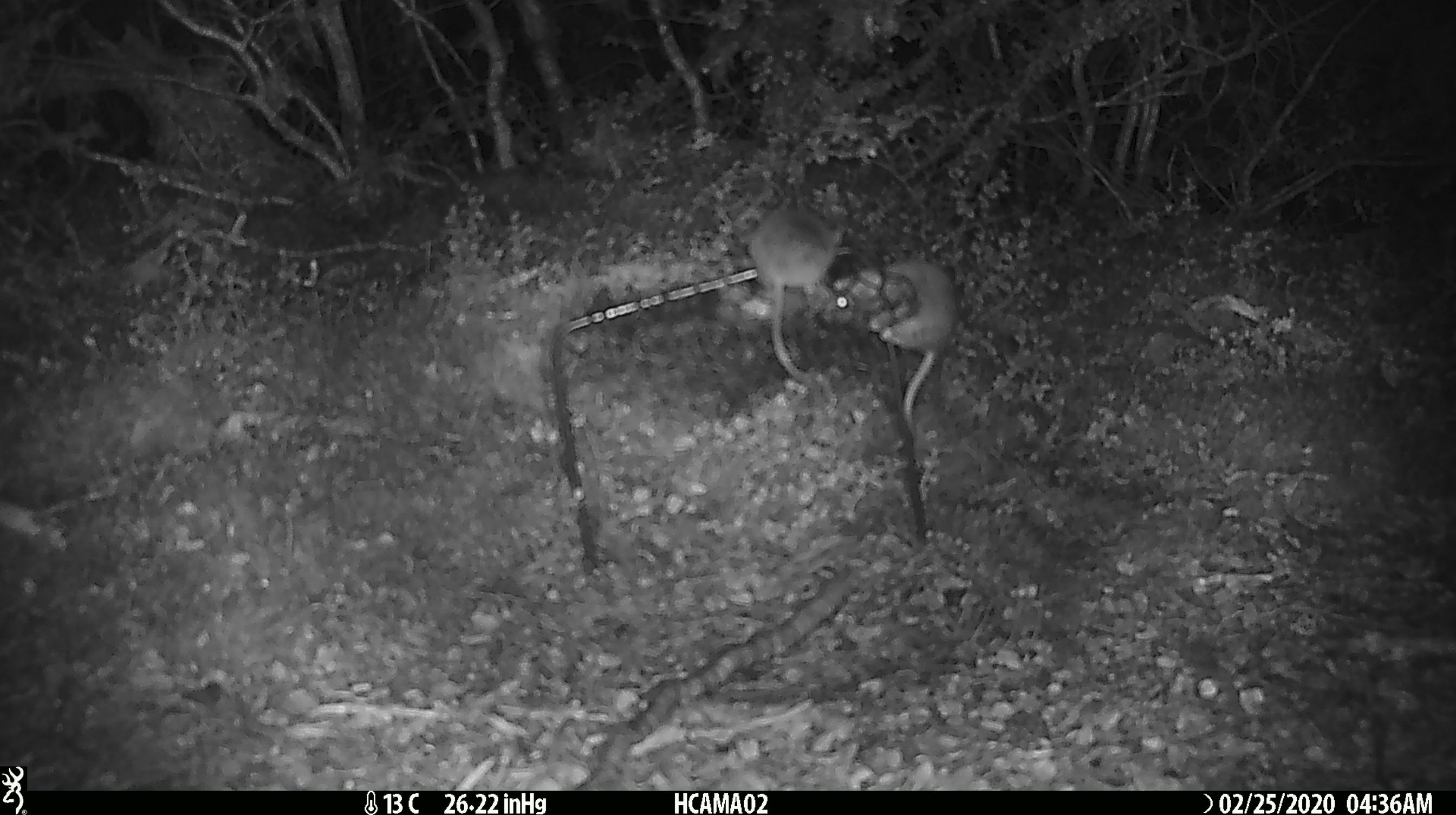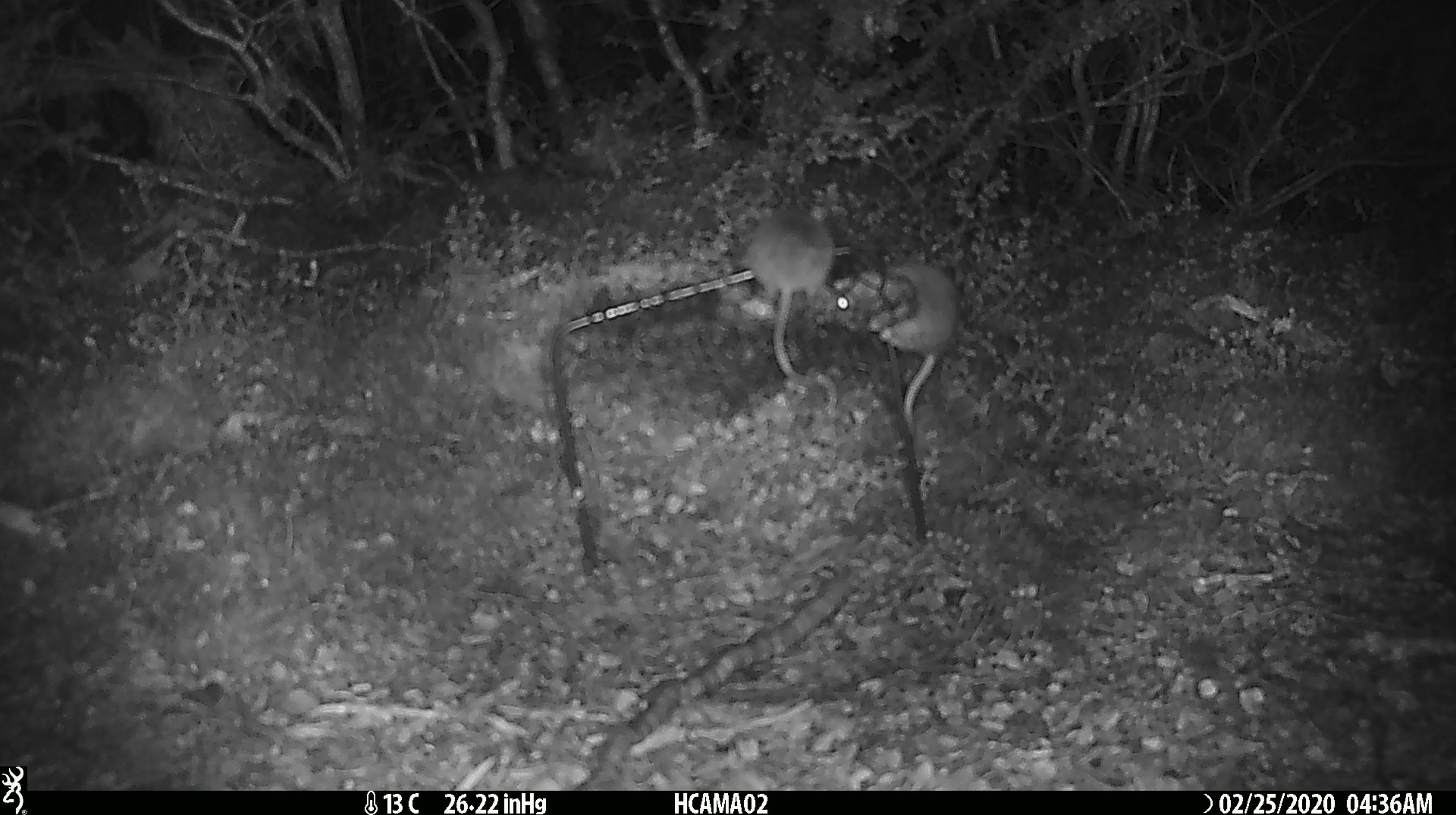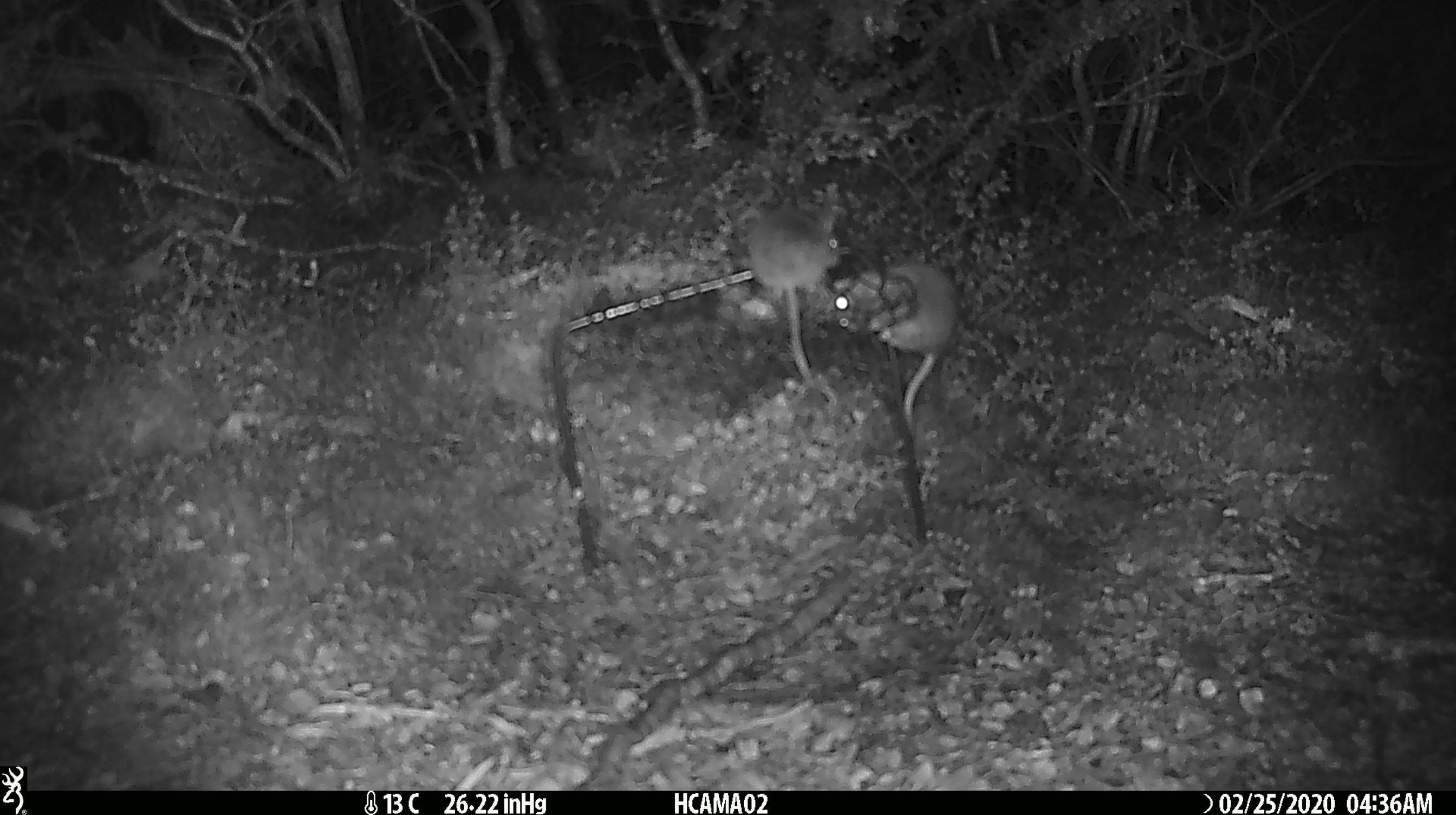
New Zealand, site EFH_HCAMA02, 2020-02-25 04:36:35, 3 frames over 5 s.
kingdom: Animalia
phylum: Chordata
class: Mammalia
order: Rodentia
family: Muridae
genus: Mus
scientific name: Mus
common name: mouse